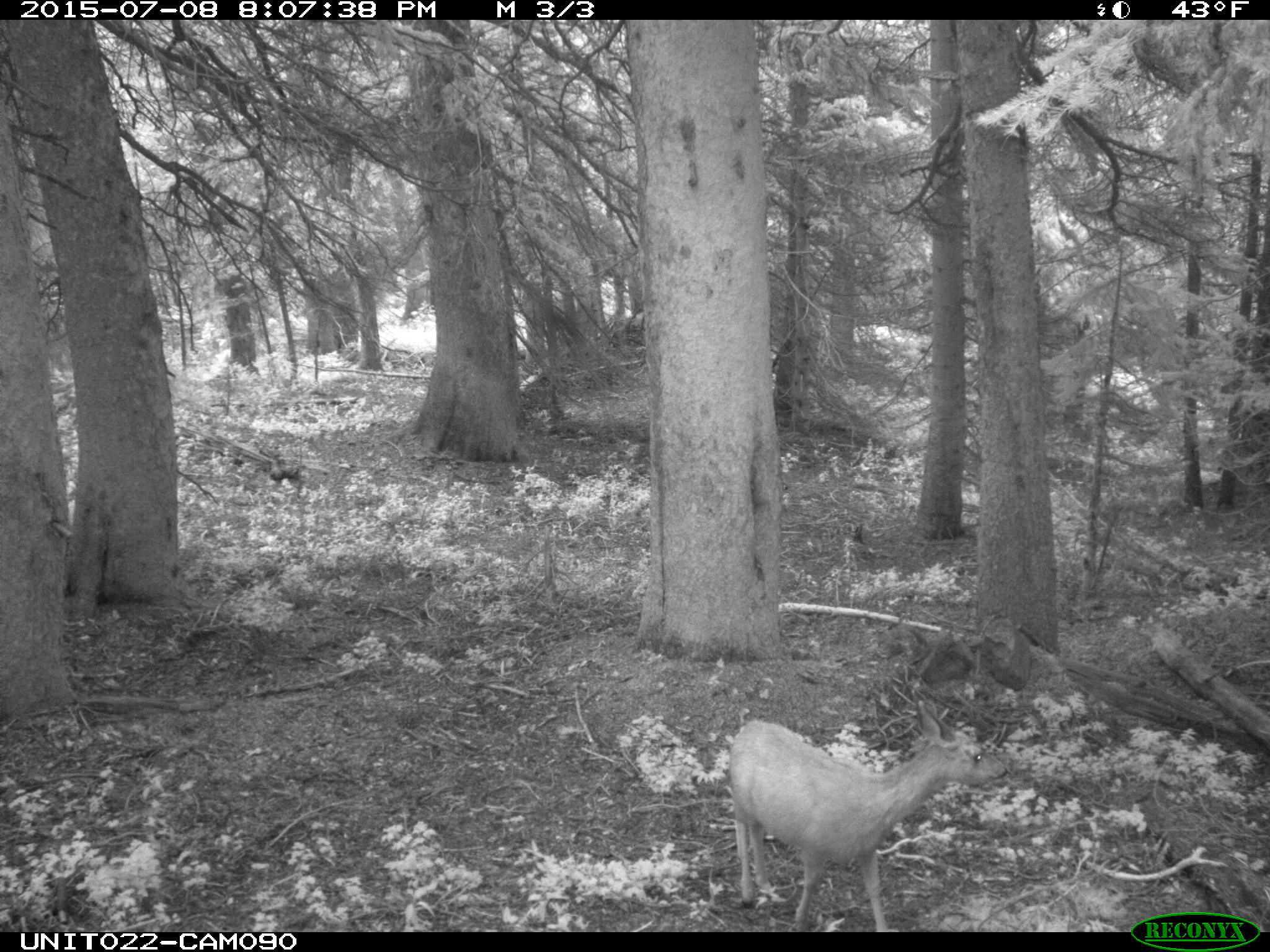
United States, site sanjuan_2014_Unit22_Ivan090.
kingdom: Animalia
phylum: Chordata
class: Mammalia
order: Artiodactyla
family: Cervidae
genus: Odocoileus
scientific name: Odocoileus hemionus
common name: mule deer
Odocoileus hemionus (mule deer).